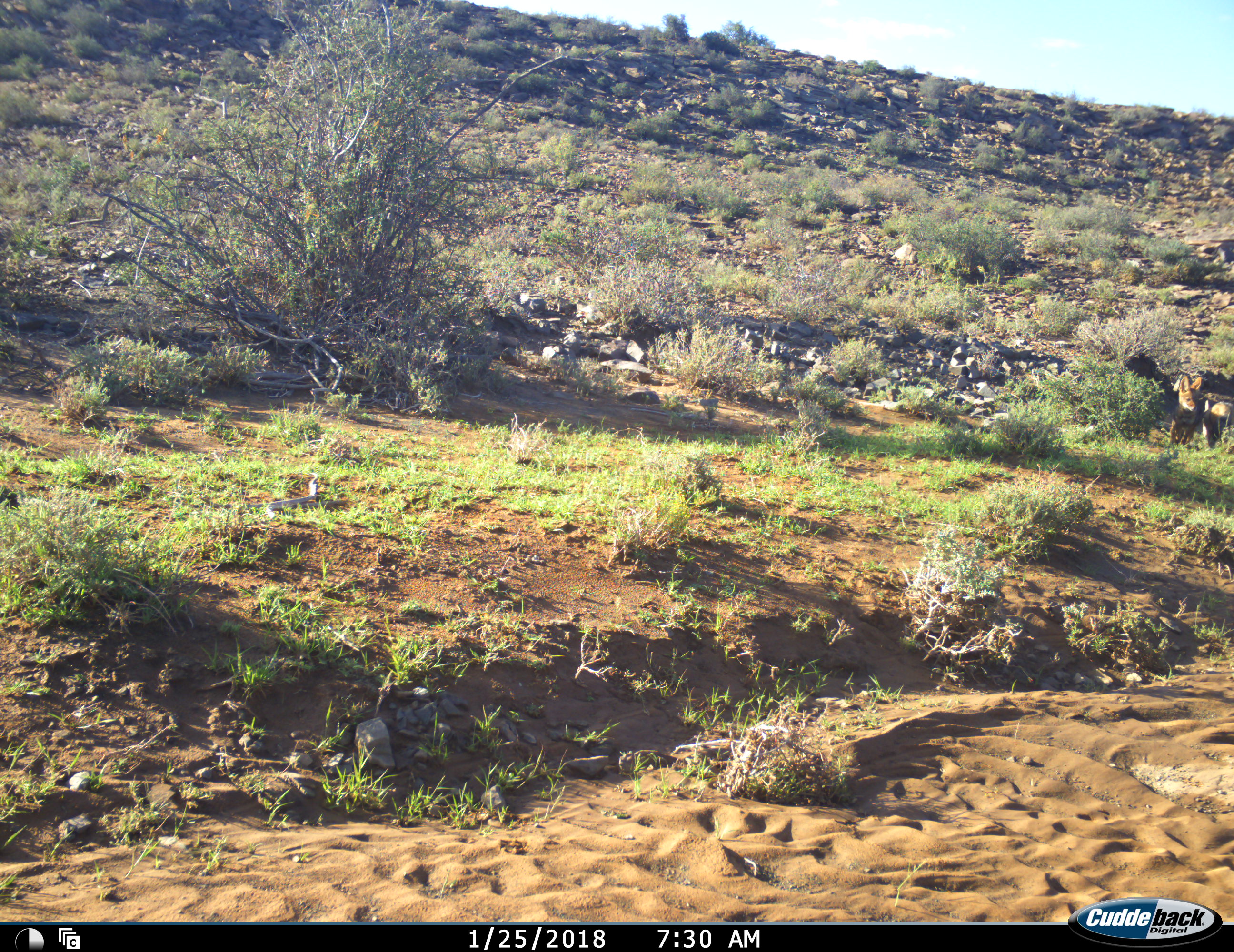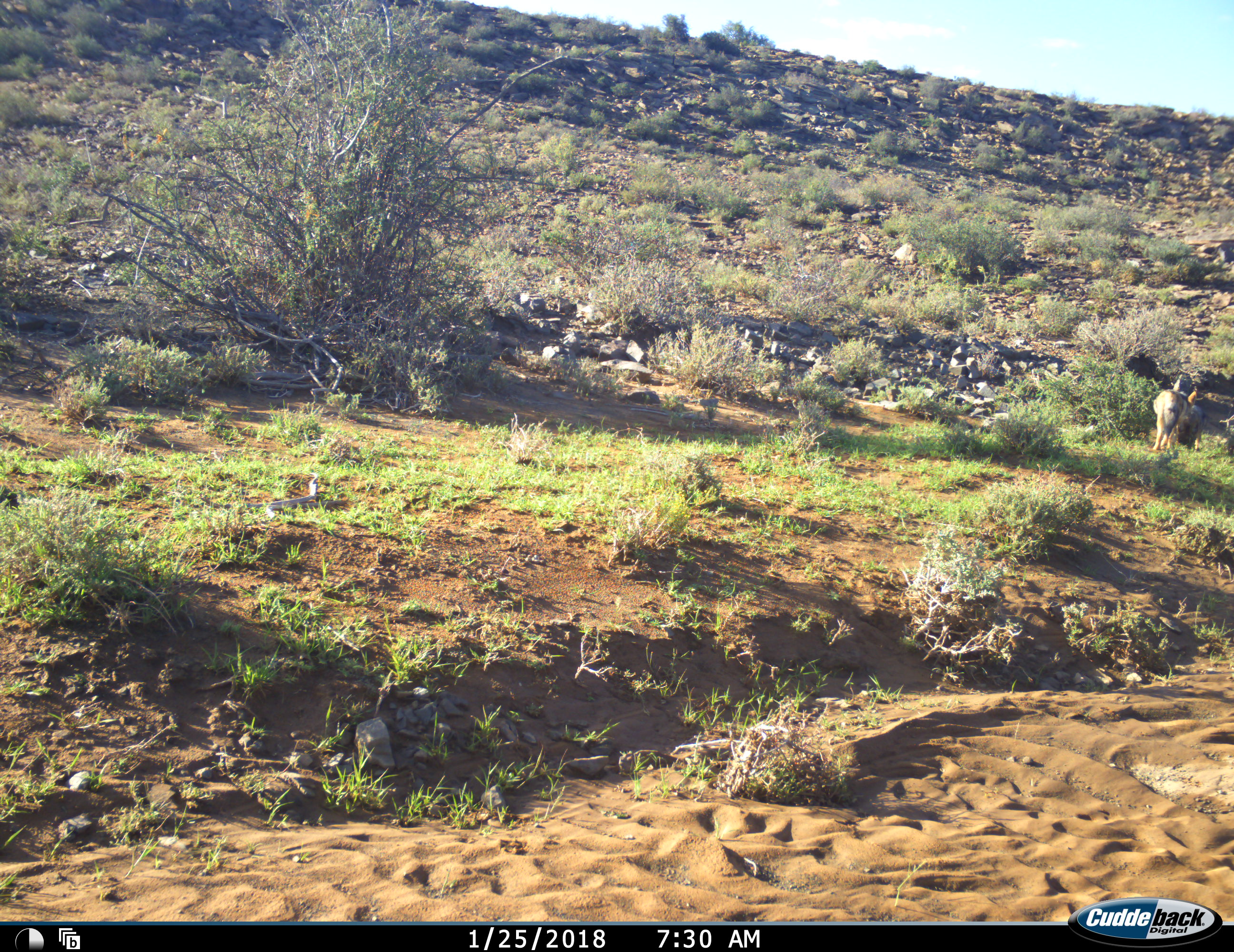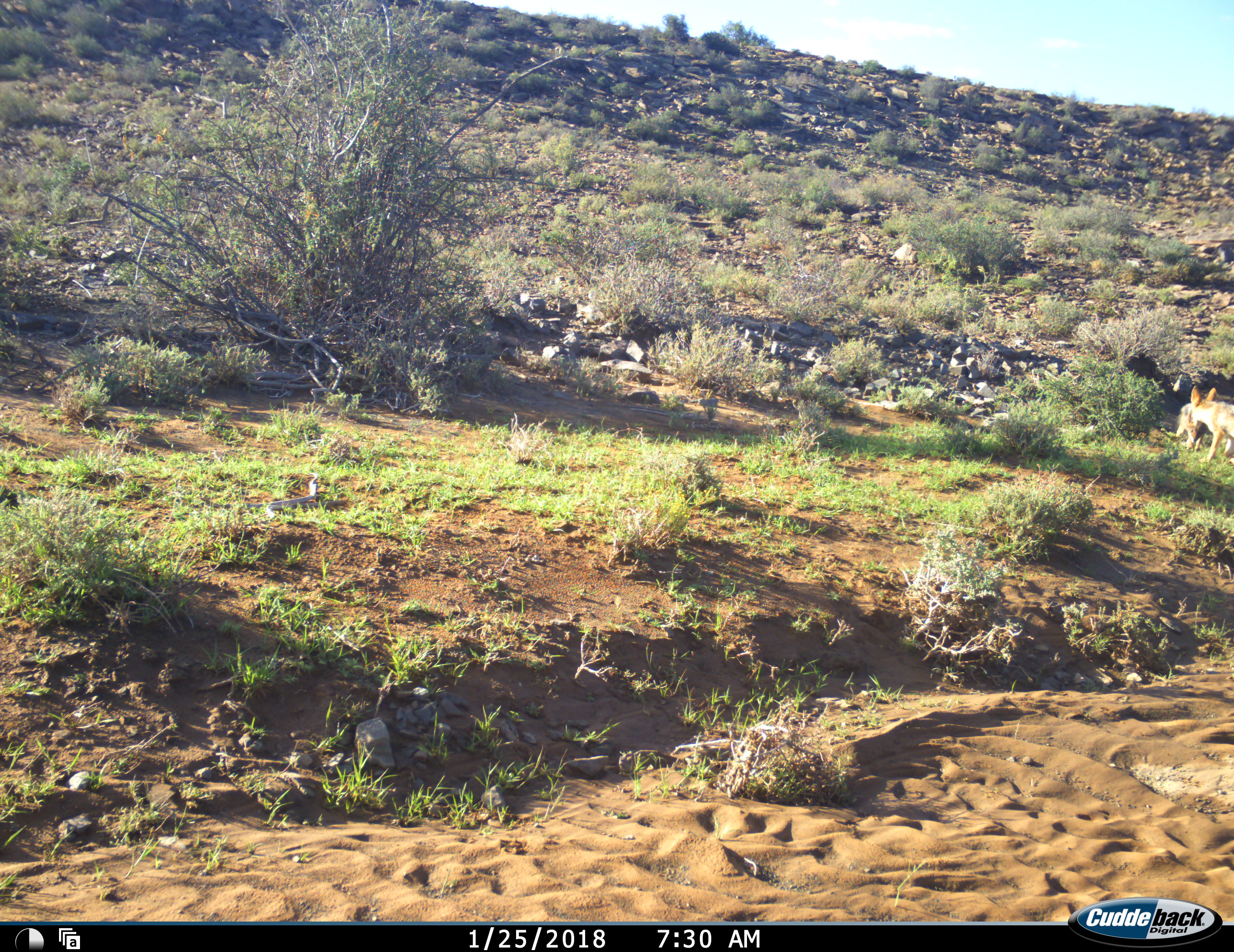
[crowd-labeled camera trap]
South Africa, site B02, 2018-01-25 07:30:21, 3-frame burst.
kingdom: Animalia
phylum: Chordata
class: Mammalia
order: Carnivora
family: Canidae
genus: Lupulella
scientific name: Lupulella mesomelas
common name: black-backed jackal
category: jackalblackbacked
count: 2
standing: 0%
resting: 0%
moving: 43%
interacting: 71%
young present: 43%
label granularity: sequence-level